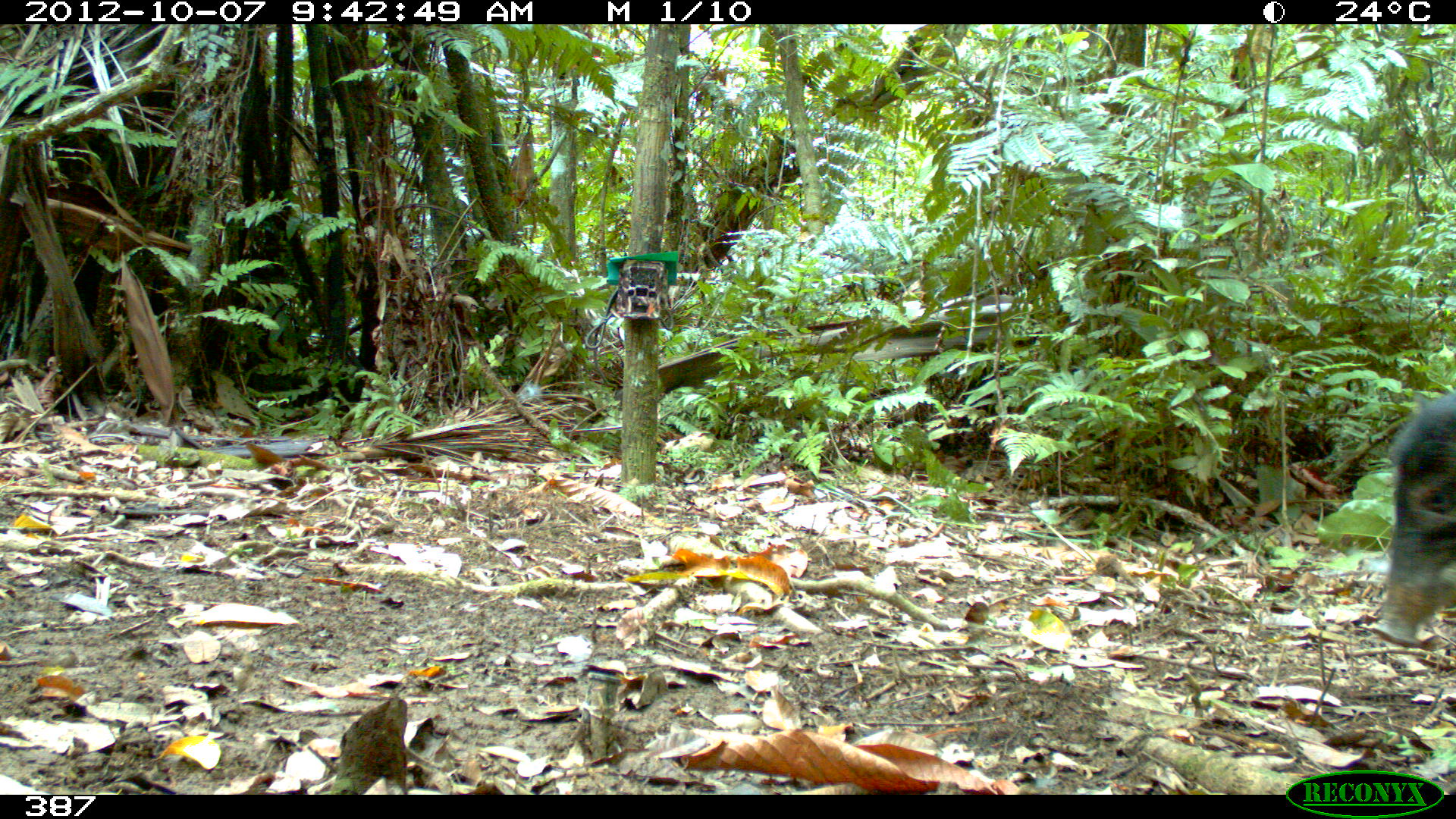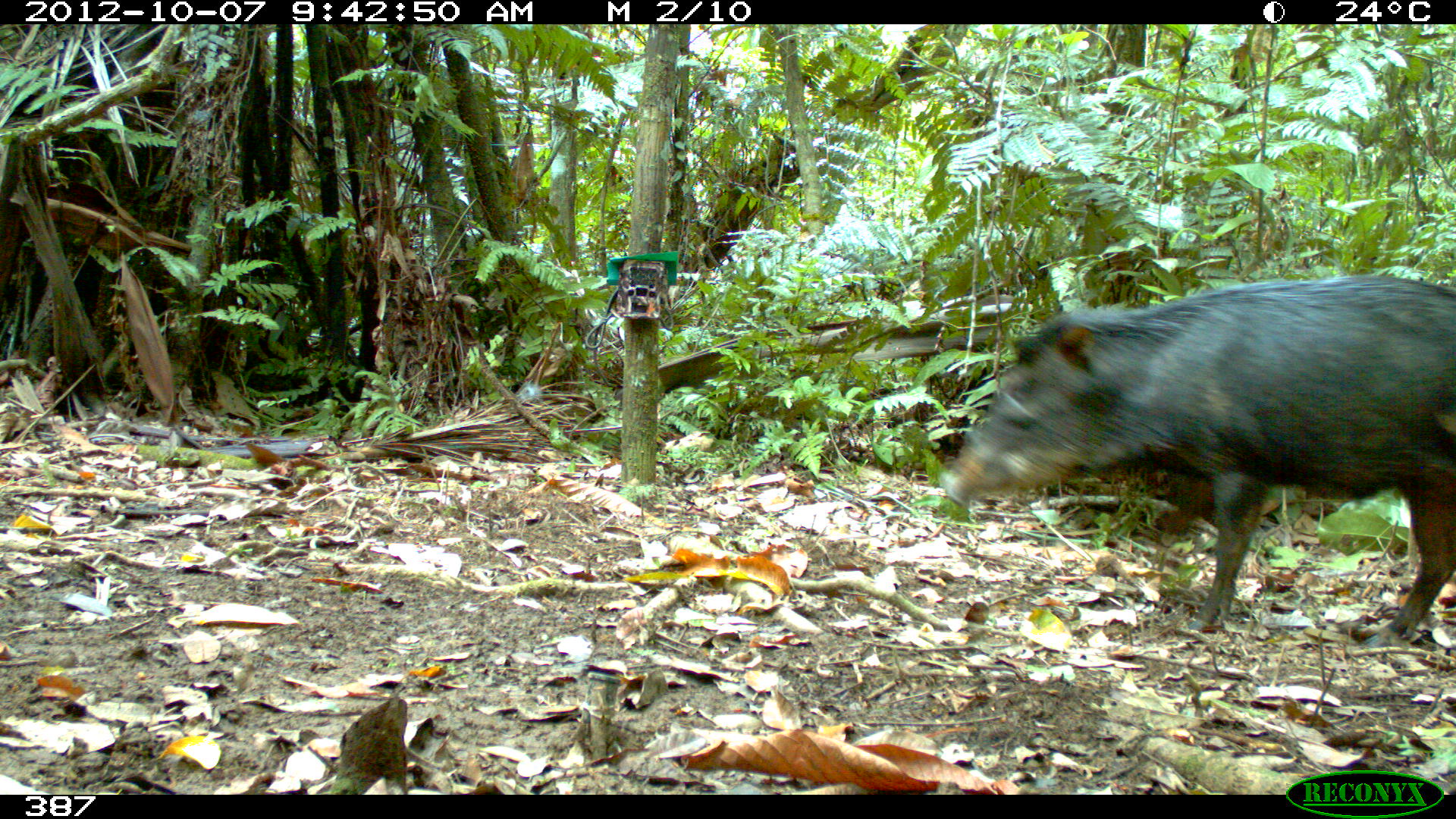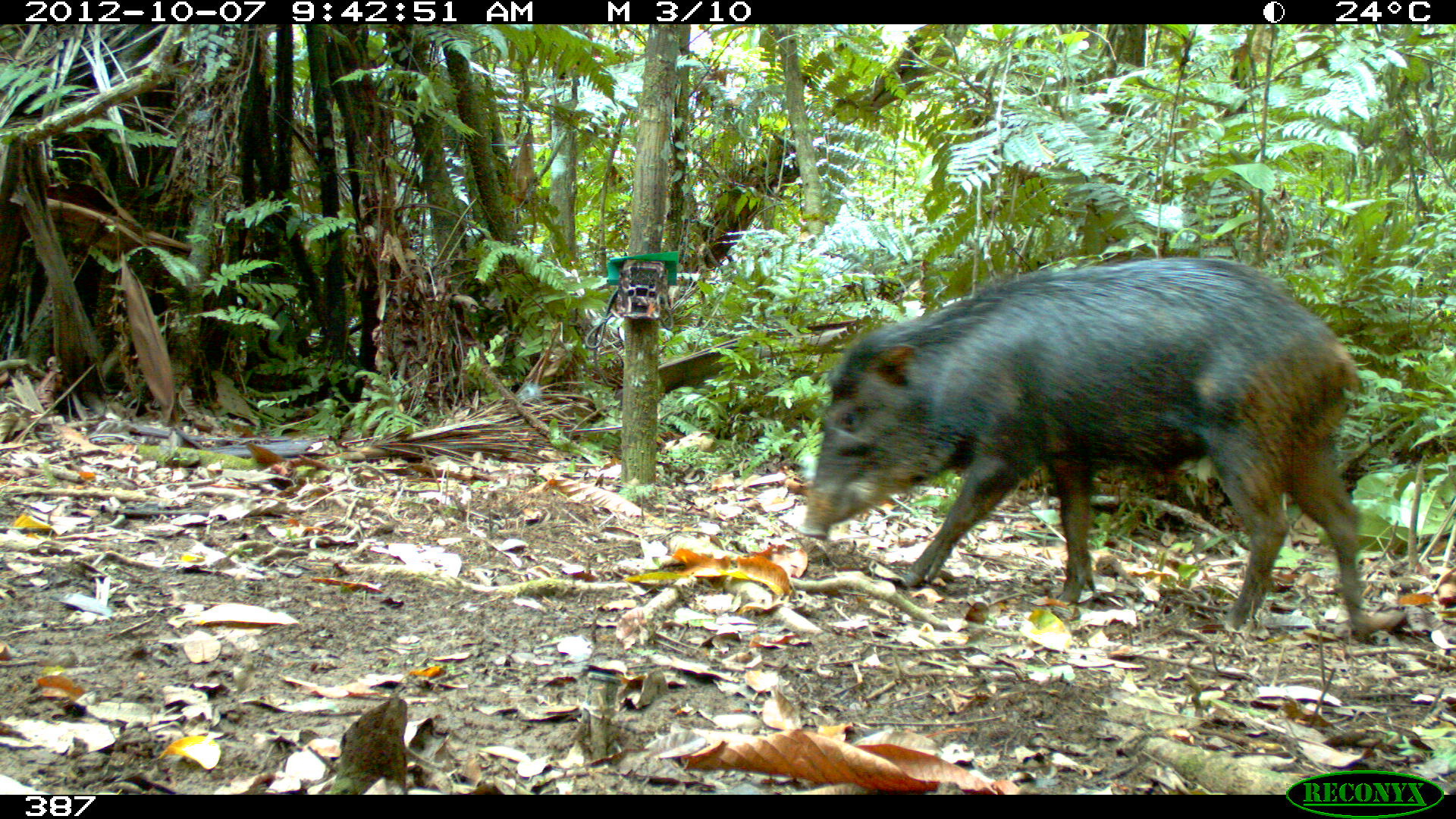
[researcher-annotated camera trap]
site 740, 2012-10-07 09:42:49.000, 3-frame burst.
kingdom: Animalia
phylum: Chordata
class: Mammalia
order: Artiodactyla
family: Tayassuidae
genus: Tayassu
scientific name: Tayassu pecari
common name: white-lipped peccary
Tayassu pecari (white-lipped peccary).